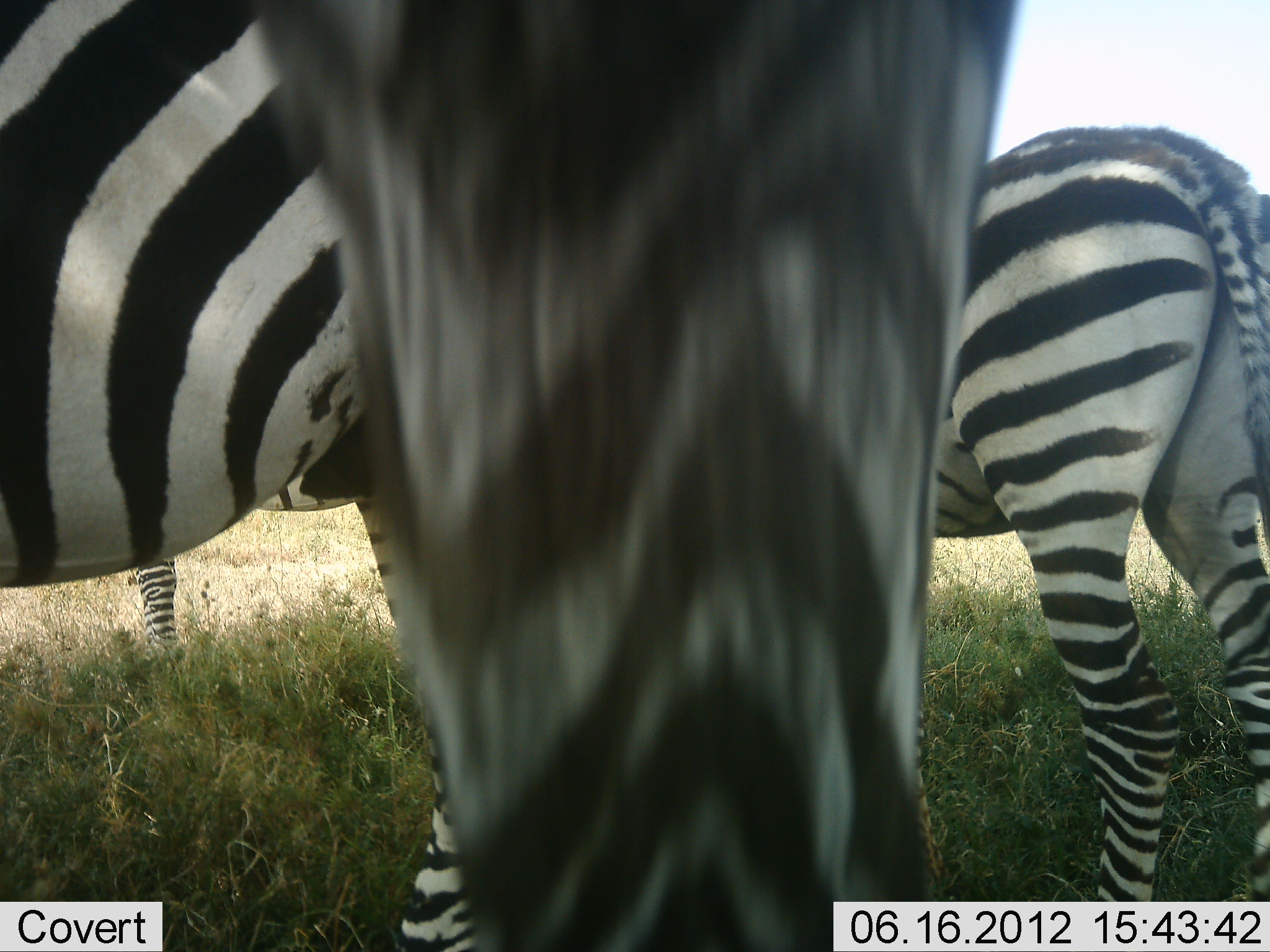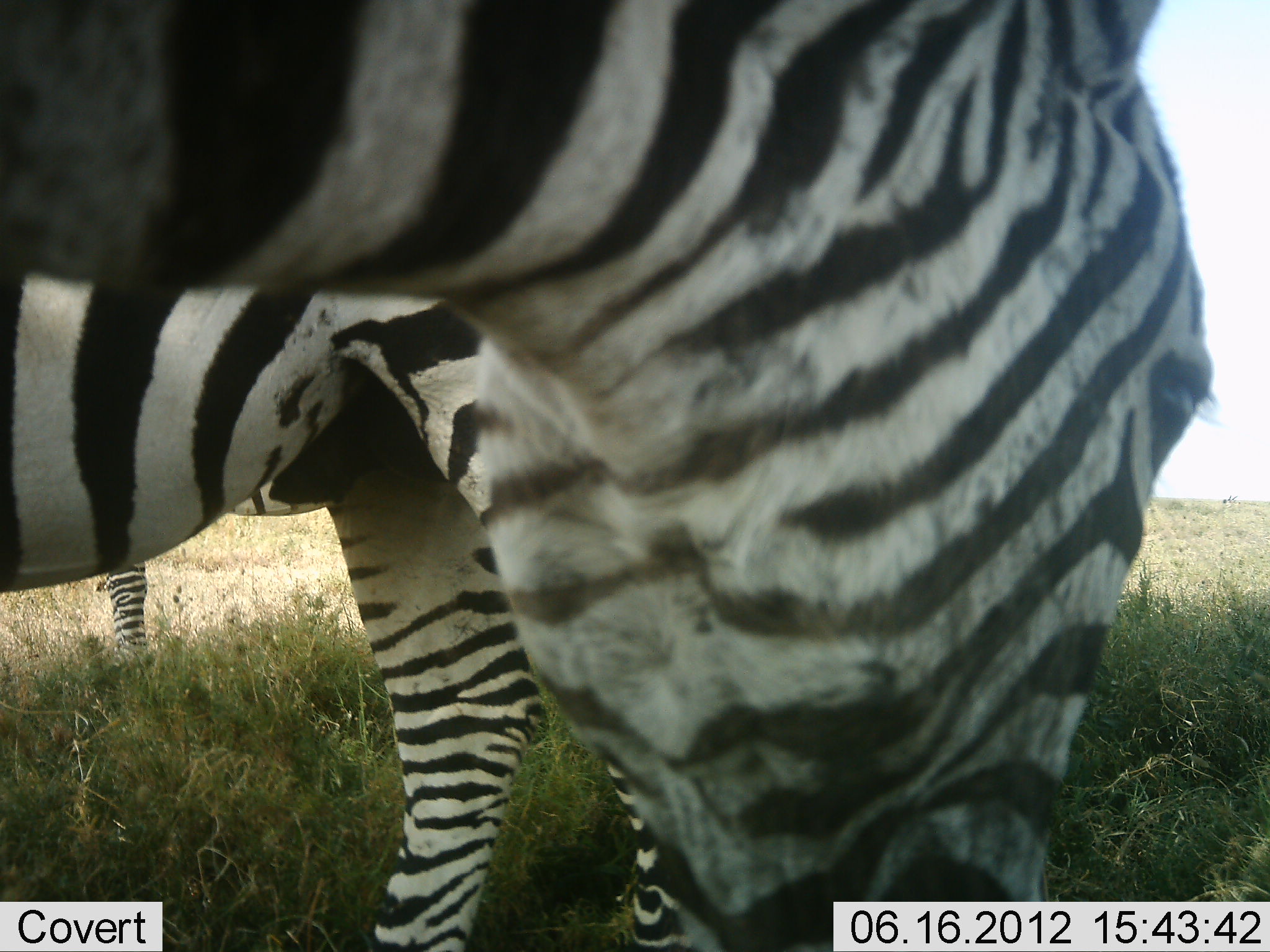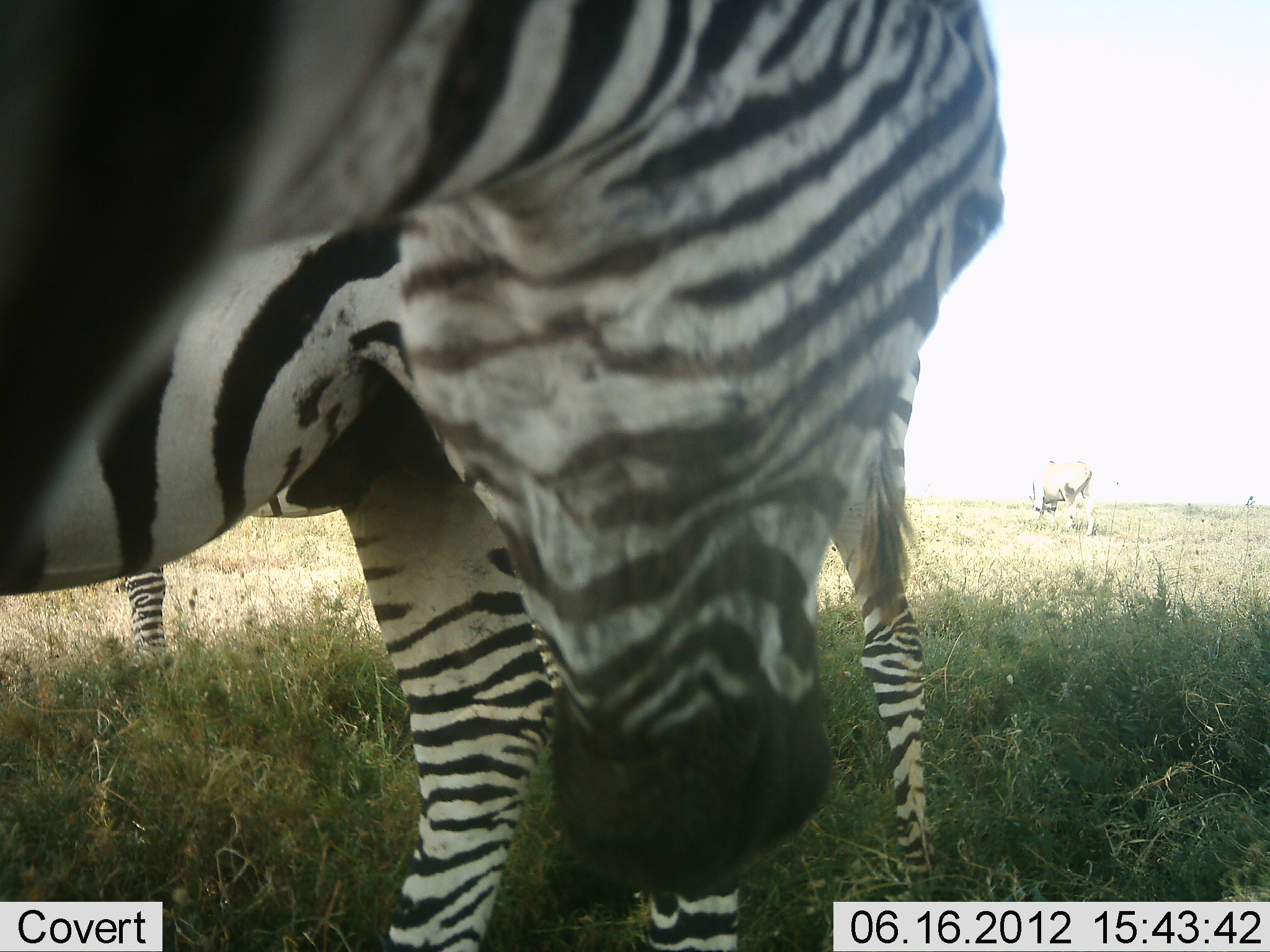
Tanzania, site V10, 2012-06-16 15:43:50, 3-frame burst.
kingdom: Animalia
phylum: Chordata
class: Mammalia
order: Perissodactyla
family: Equidae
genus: Equus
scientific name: Equus quagga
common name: plains zebra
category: zebra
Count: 4.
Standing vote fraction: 71%.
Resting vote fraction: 7%.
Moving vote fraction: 50%.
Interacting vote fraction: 0%.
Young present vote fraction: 7%.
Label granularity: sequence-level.